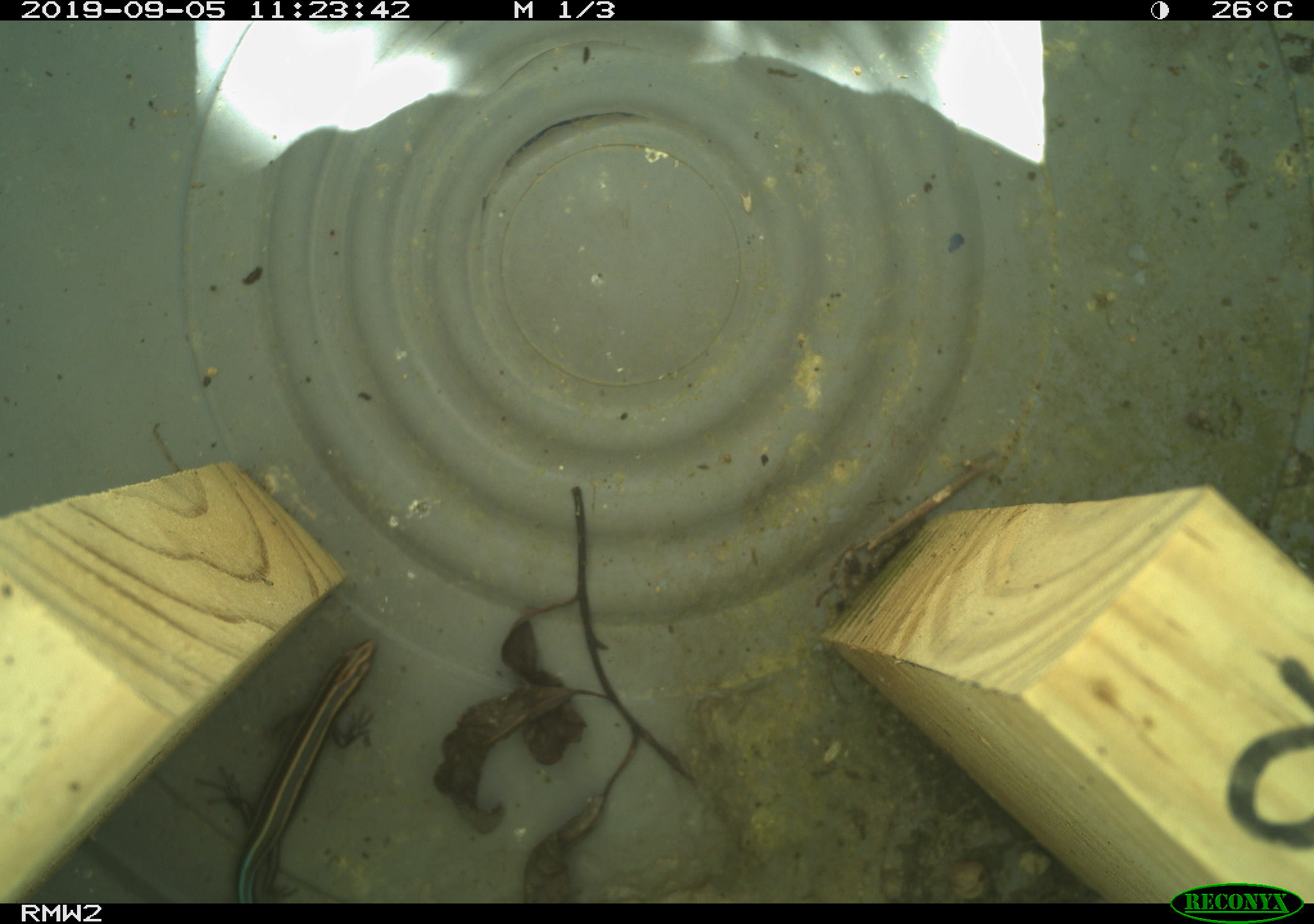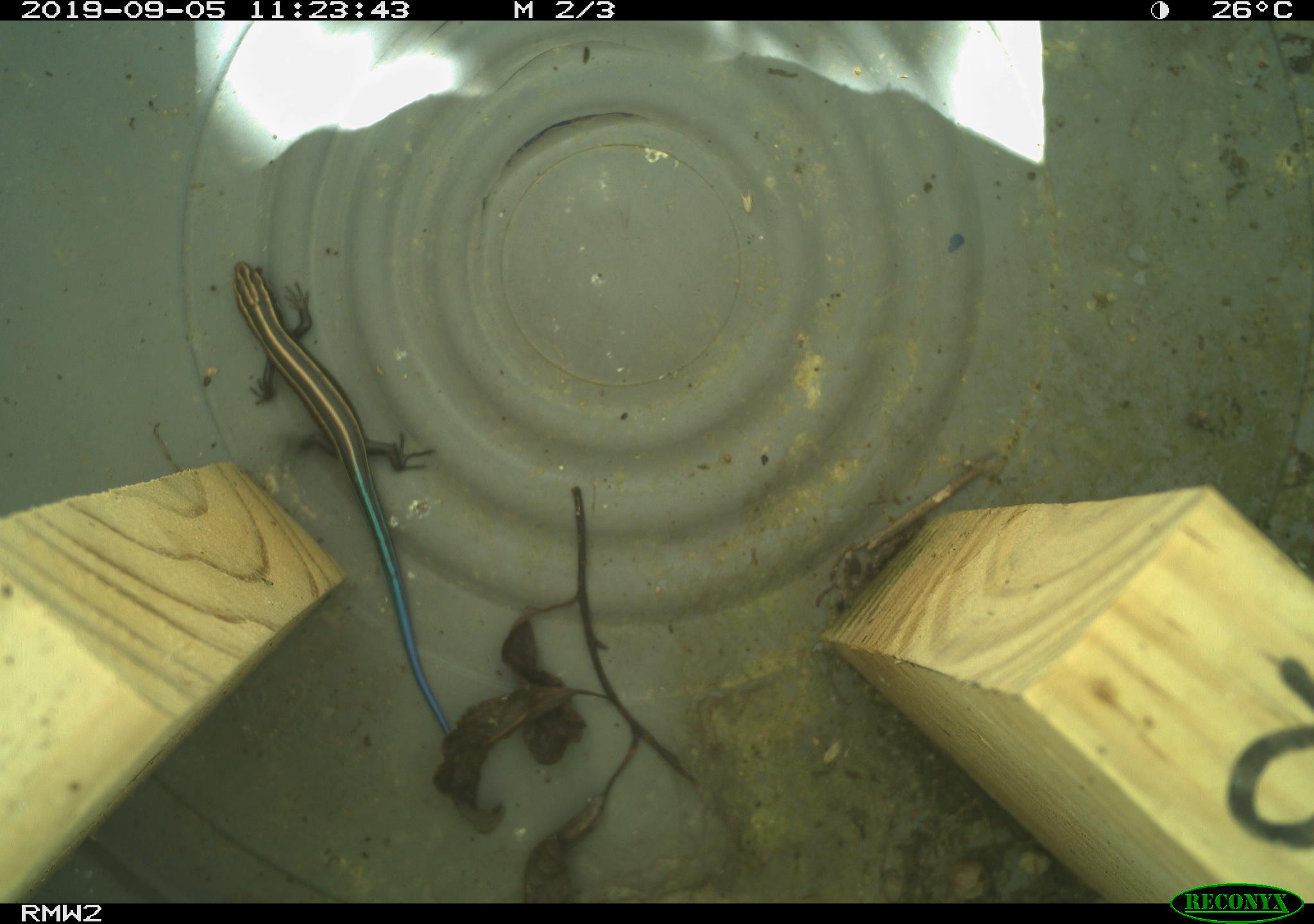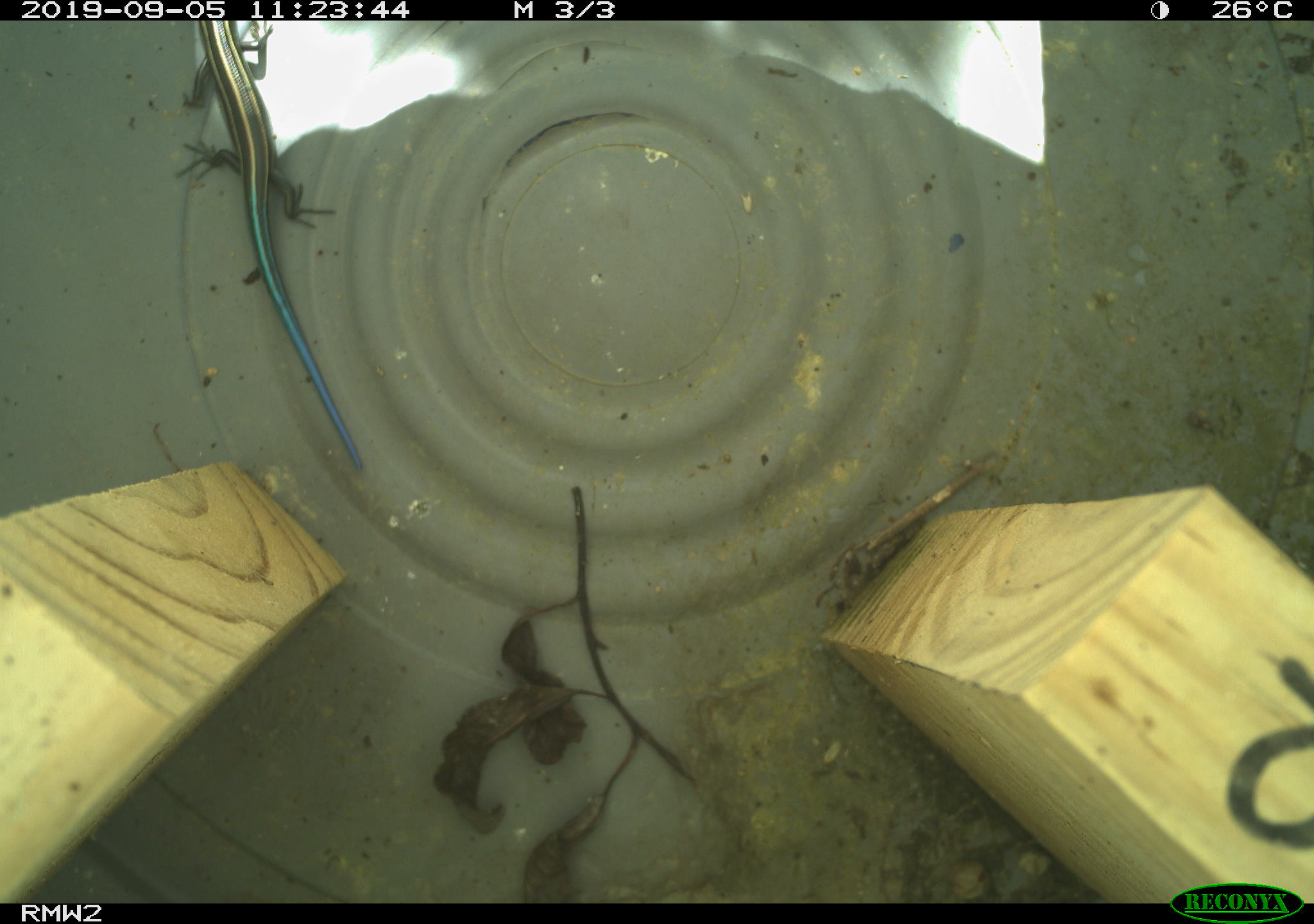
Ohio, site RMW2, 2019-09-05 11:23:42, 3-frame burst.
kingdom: Animalia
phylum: Chordata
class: Reptilia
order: Squamata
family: Scincidae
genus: Plestiodon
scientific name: Plestiodon fasciatus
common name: common five-lined skink